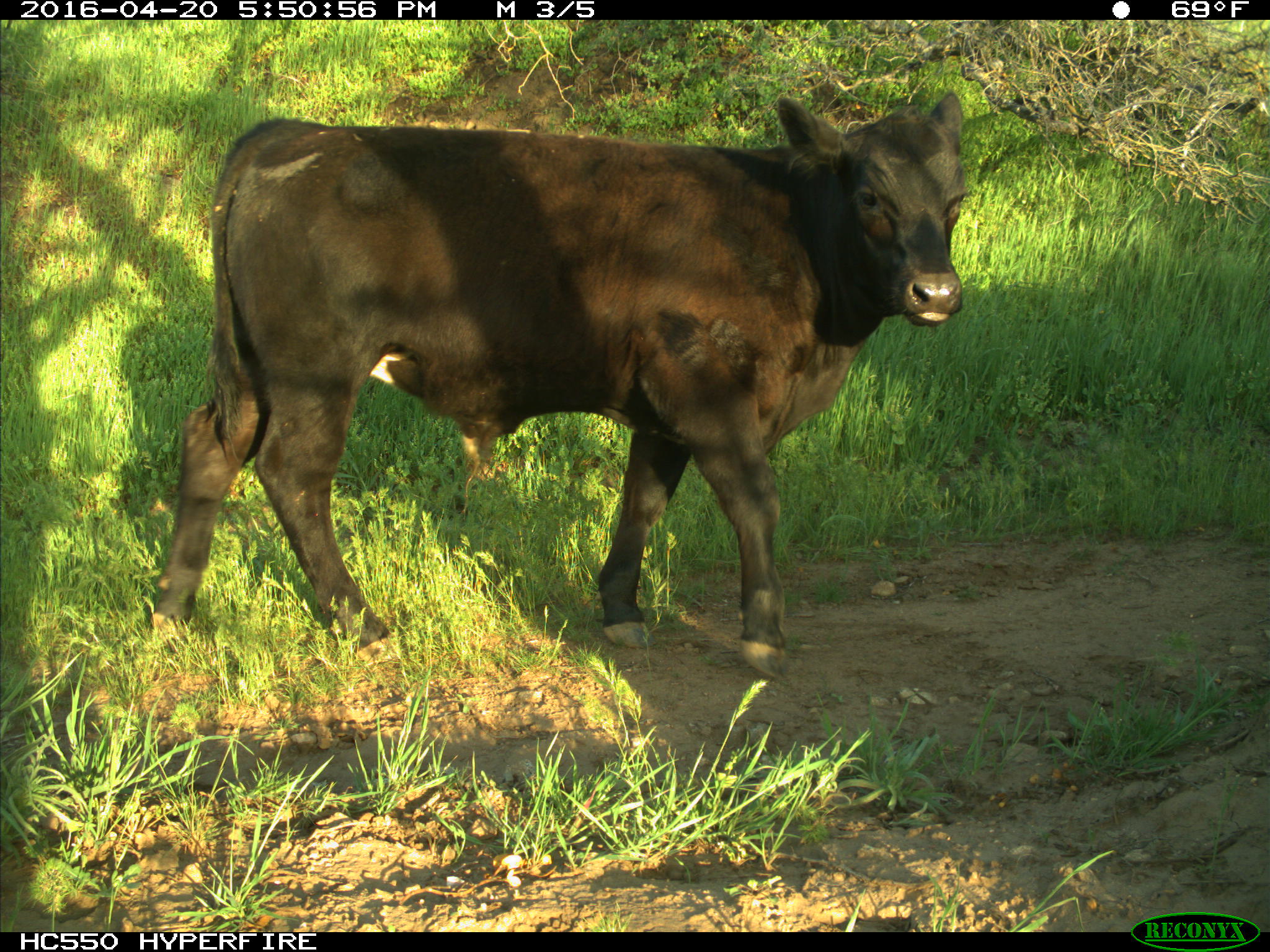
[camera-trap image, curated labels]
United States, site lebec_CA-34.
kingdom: Animalia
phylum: Chordata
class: Mammalia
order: Artiodactyla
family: Bovidae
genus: Bos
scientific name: Bos taurus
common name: domestic cow